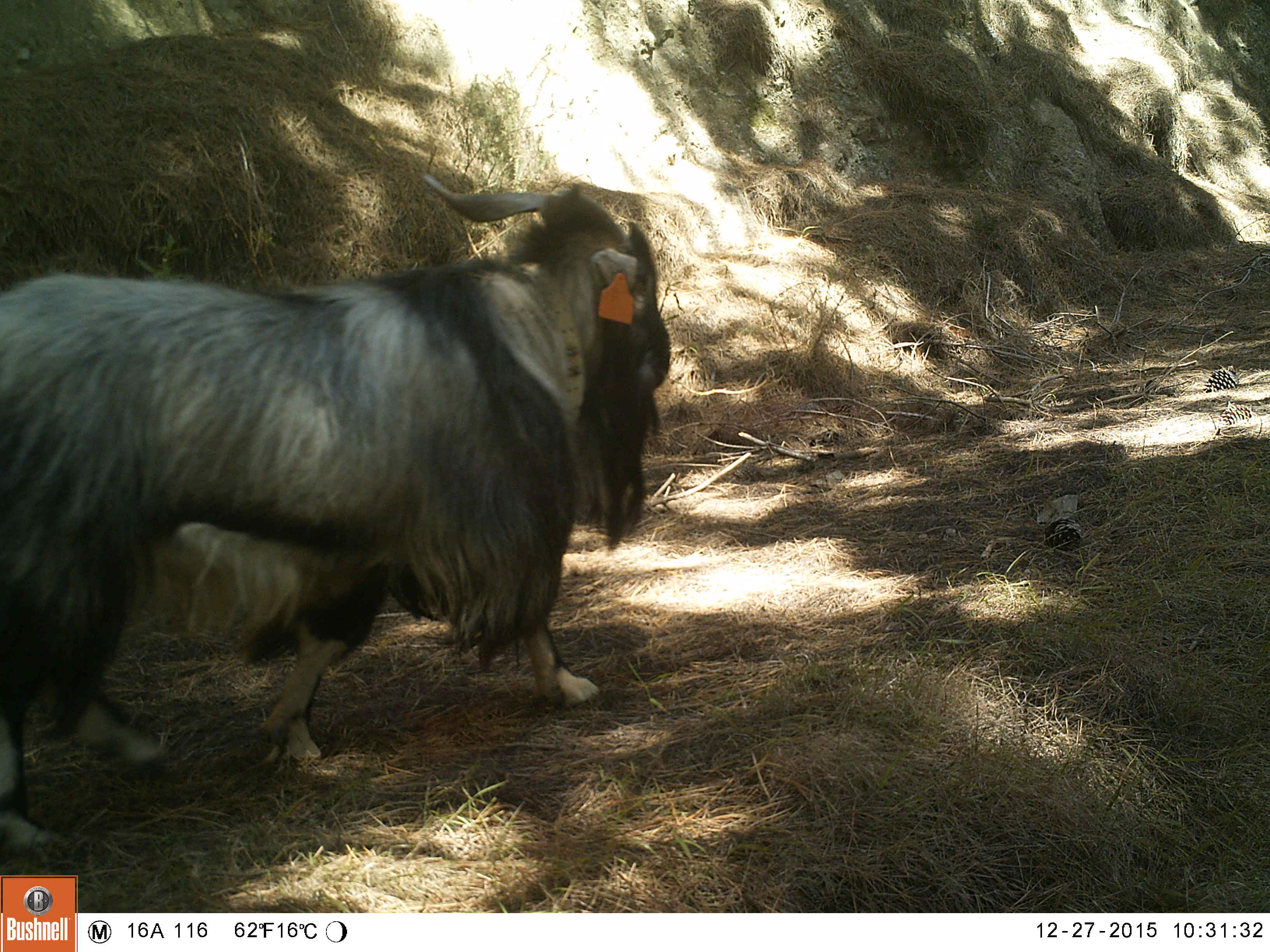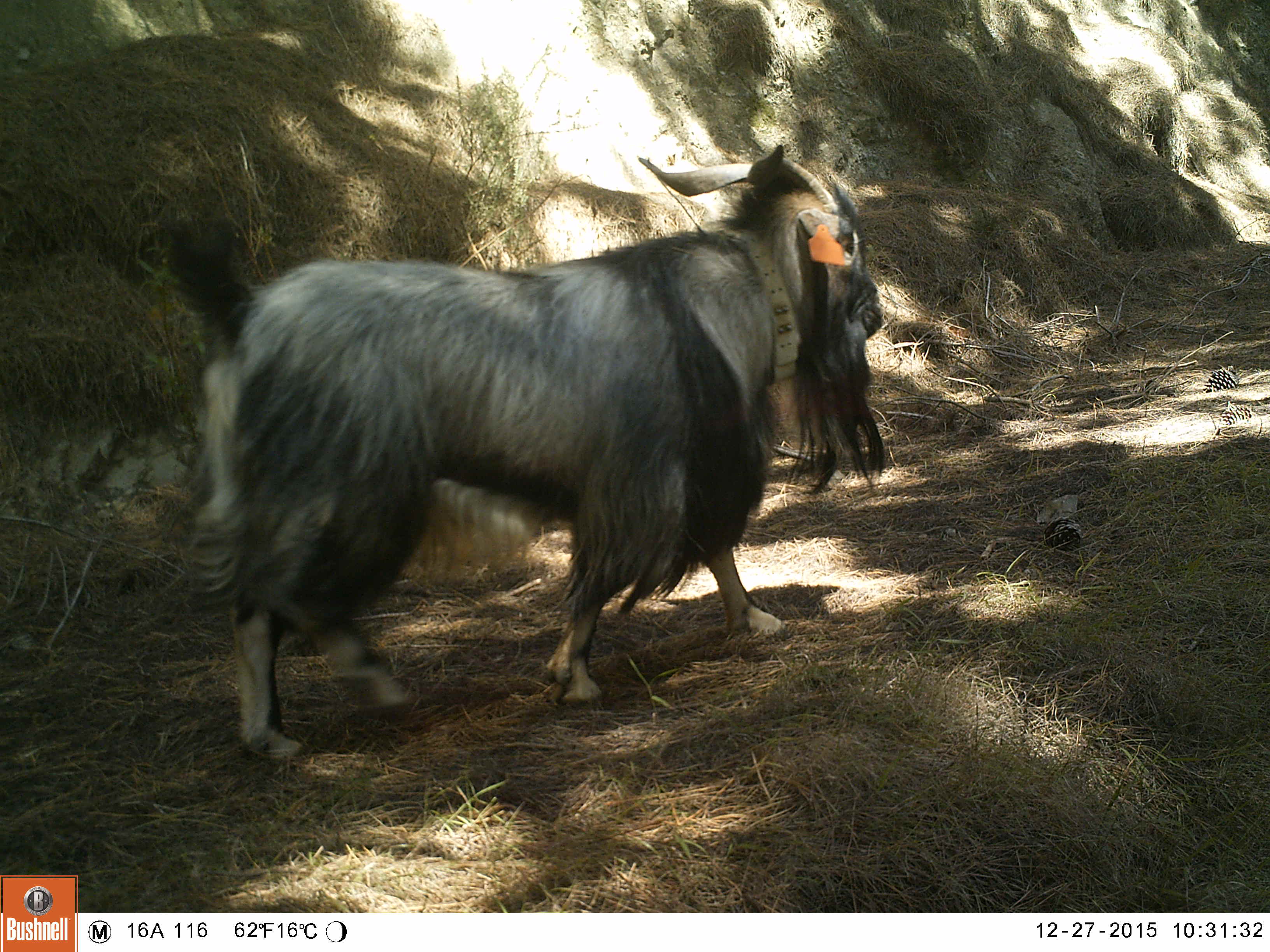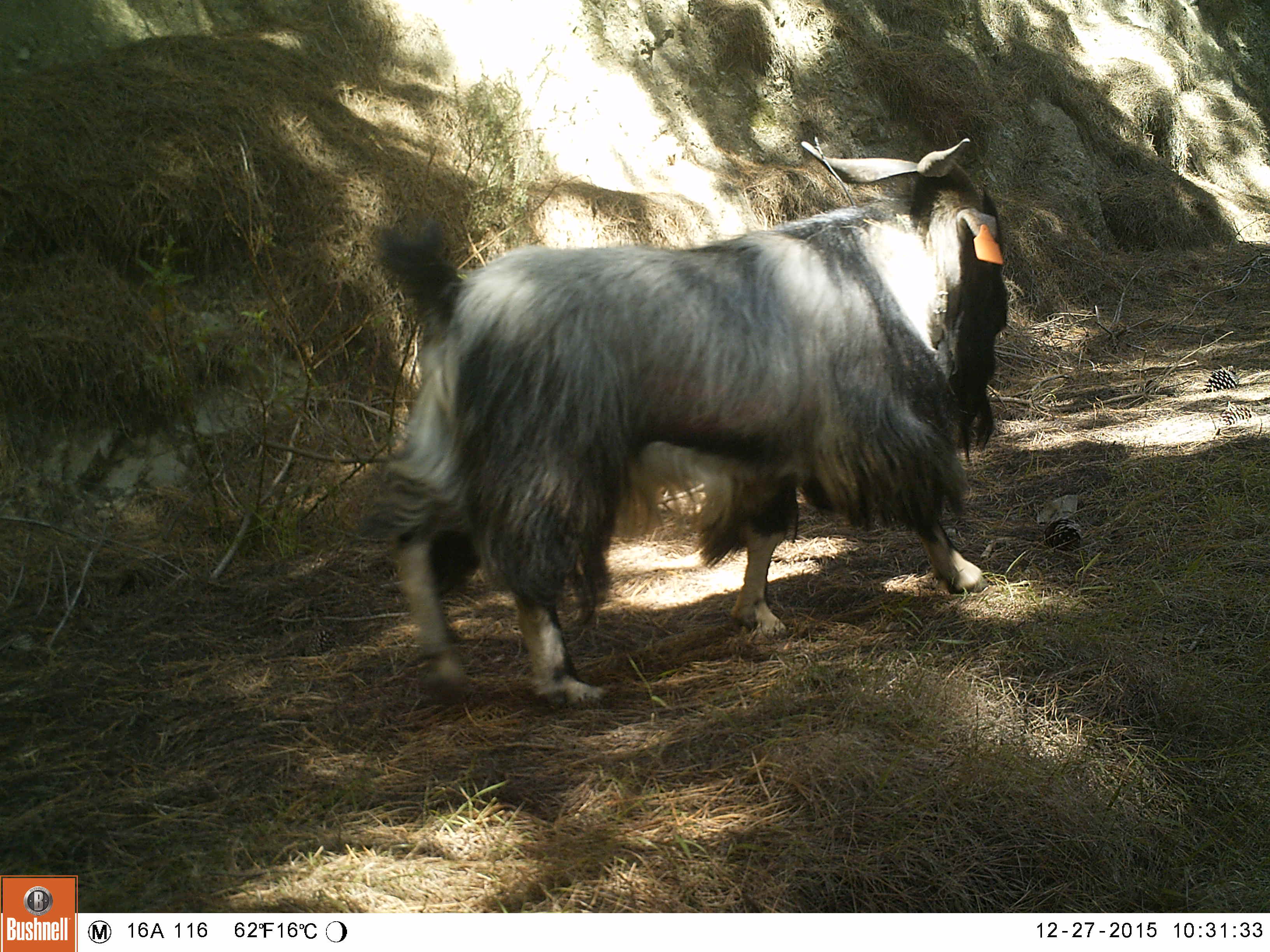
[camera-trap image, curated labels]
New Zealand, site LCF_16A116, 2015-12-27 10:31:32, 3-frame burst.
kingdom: Animalia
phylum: Chordata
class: Mammalia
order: Artiodactyla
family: Bovidae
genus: Capra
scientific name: Capra hircus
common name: goat